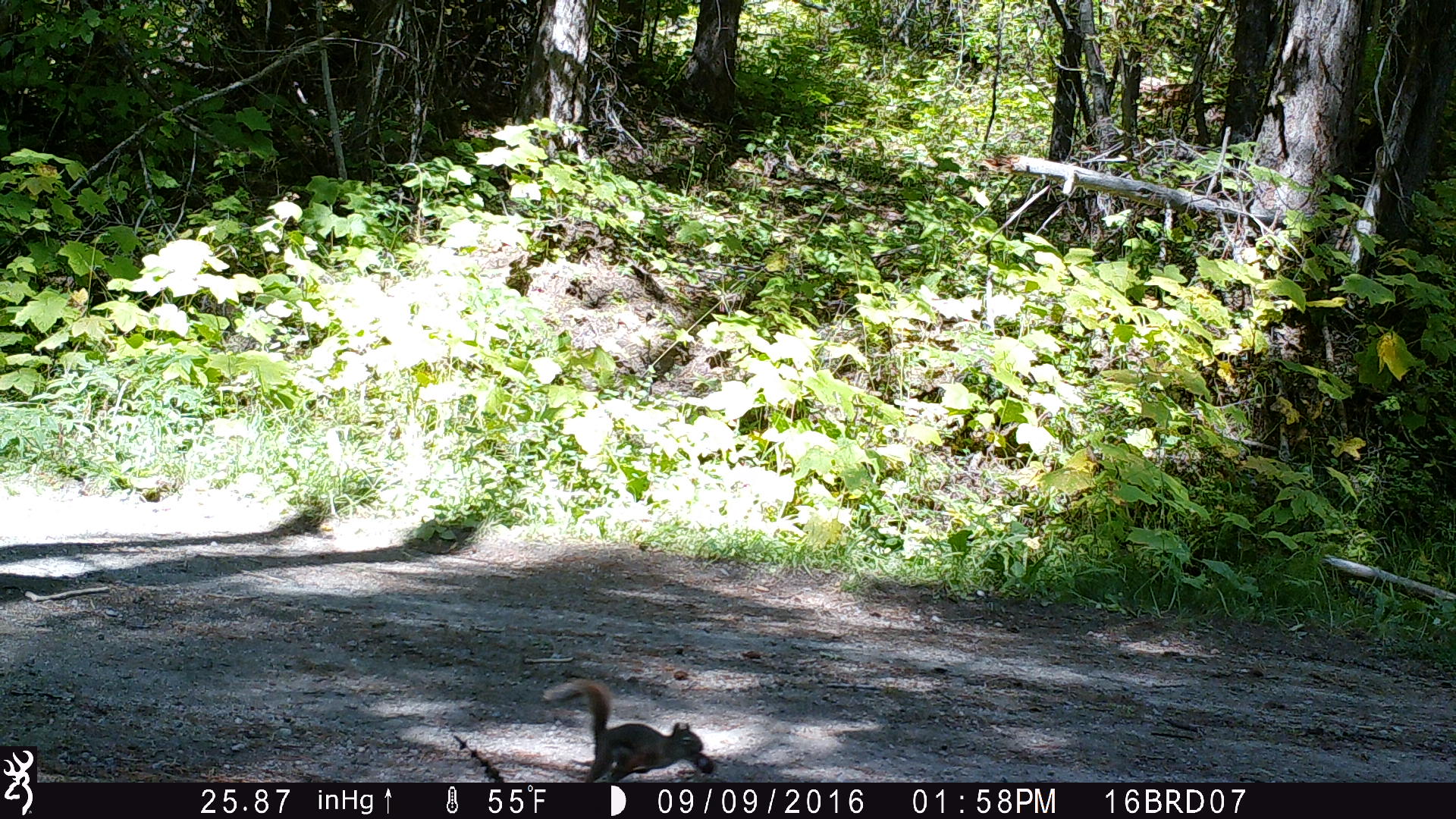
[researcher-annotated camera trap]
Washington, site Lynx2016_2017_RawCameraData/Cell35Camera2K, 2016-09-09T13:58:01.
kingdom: Animalia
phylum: Chordata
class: Mammalia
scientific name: Mammalia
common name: small mammal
Small mammal (Mammalia). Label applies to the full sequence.